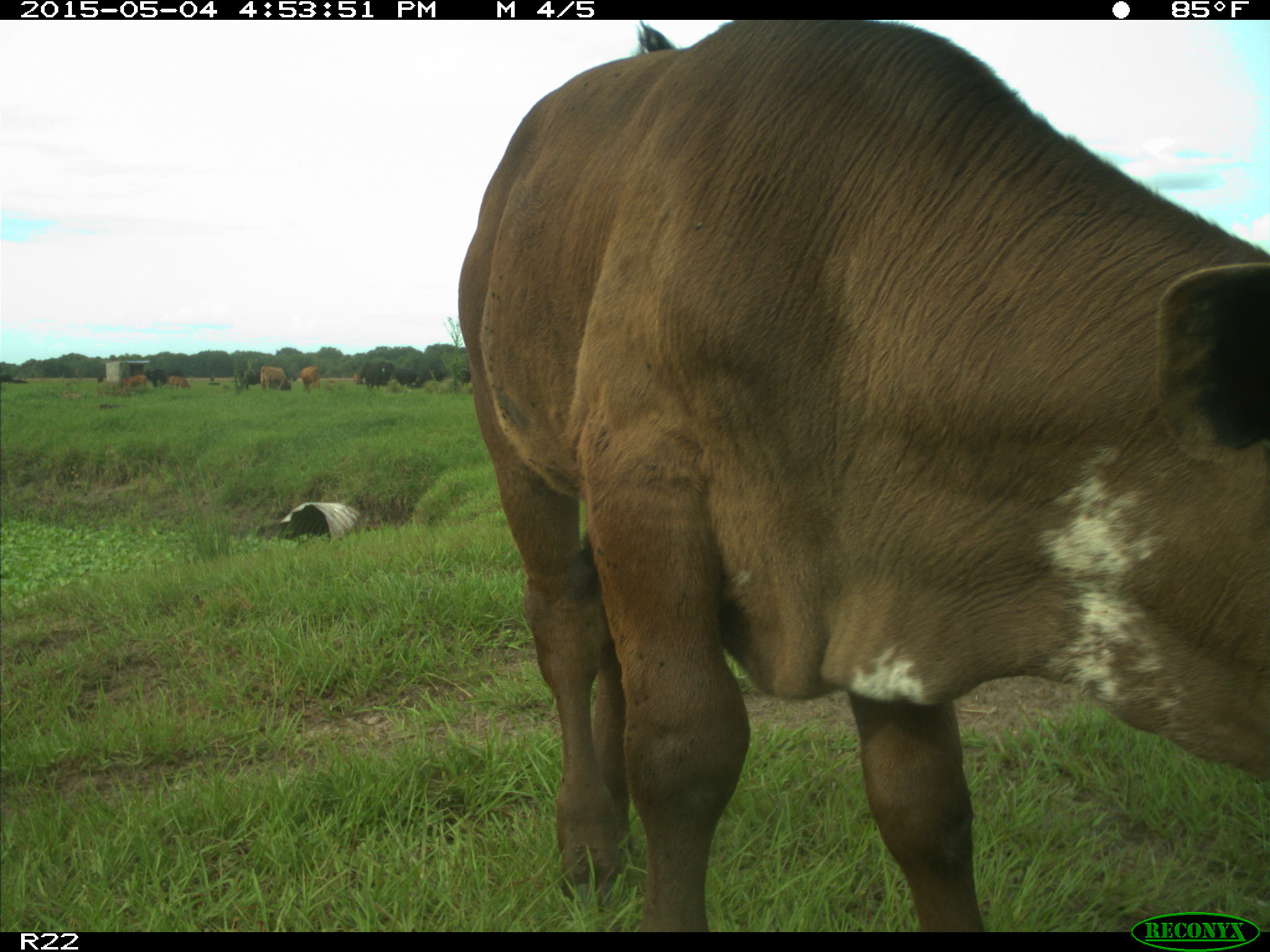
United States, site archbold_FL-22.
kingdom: Animalia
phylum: Chordata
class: Mammalia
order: Artiodactyla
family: Bovidae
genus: Bos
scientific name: Bos taurus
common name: domestic cow